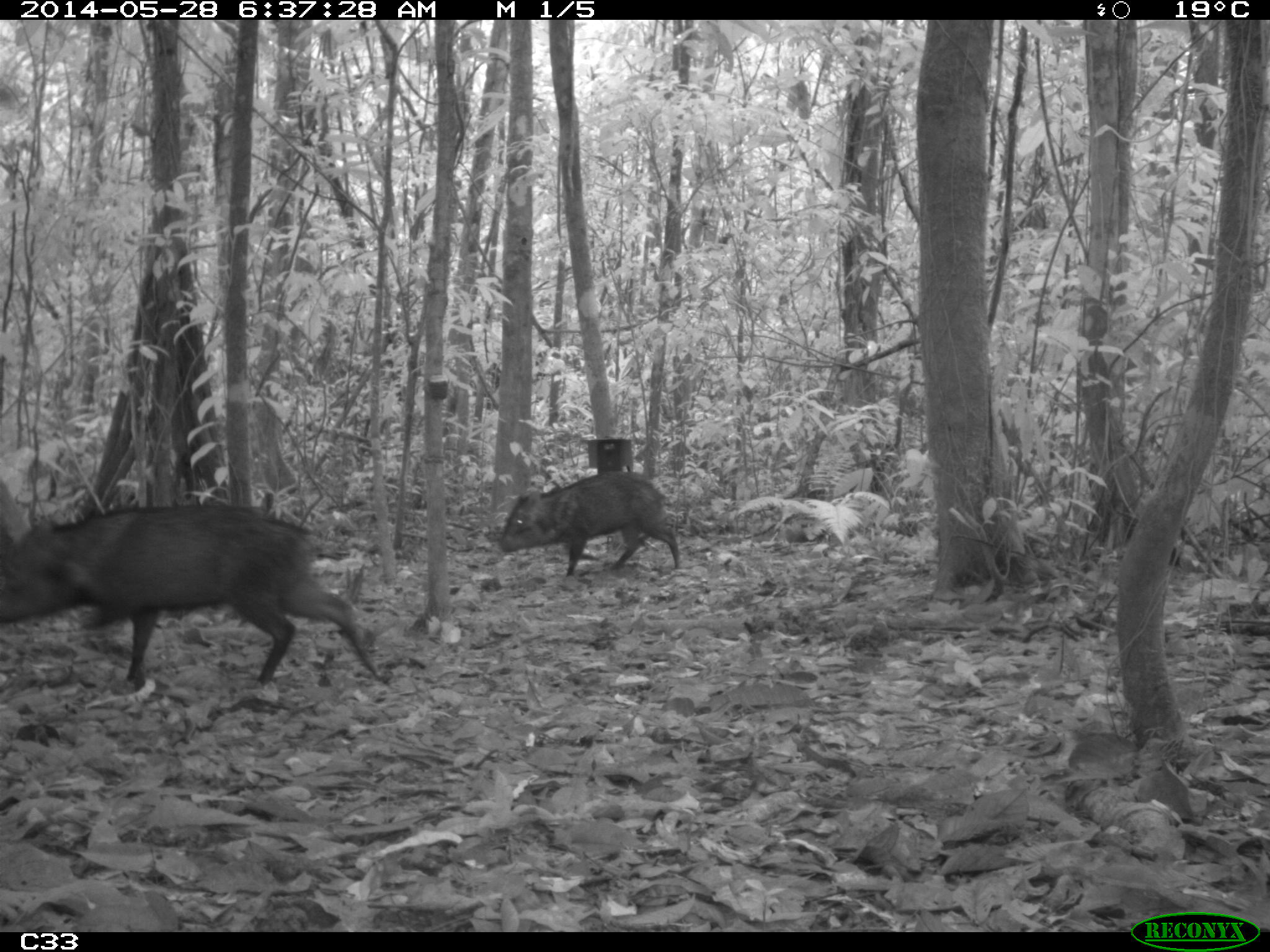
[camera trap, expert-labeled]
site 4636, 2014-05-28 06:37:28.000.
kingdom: Animalia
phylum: Chordata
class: Mammalia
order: Artiodactyla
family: Tayassuidae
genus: Pecari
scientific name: Pecari tajacu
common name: collared peccary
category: tayassu tajacu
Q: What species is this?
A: Tayassu tajacu (collared peccary) (Pecari tajacu).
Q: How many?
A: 2.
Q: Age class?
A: Adult.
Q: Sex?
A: Male.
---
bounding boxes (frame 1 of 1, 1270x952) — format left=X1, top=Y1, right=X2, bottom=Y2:
tayassu tajacu: left=0, top=503, right=385, bottom=687; left=499, top=468, right=682, bottom=574